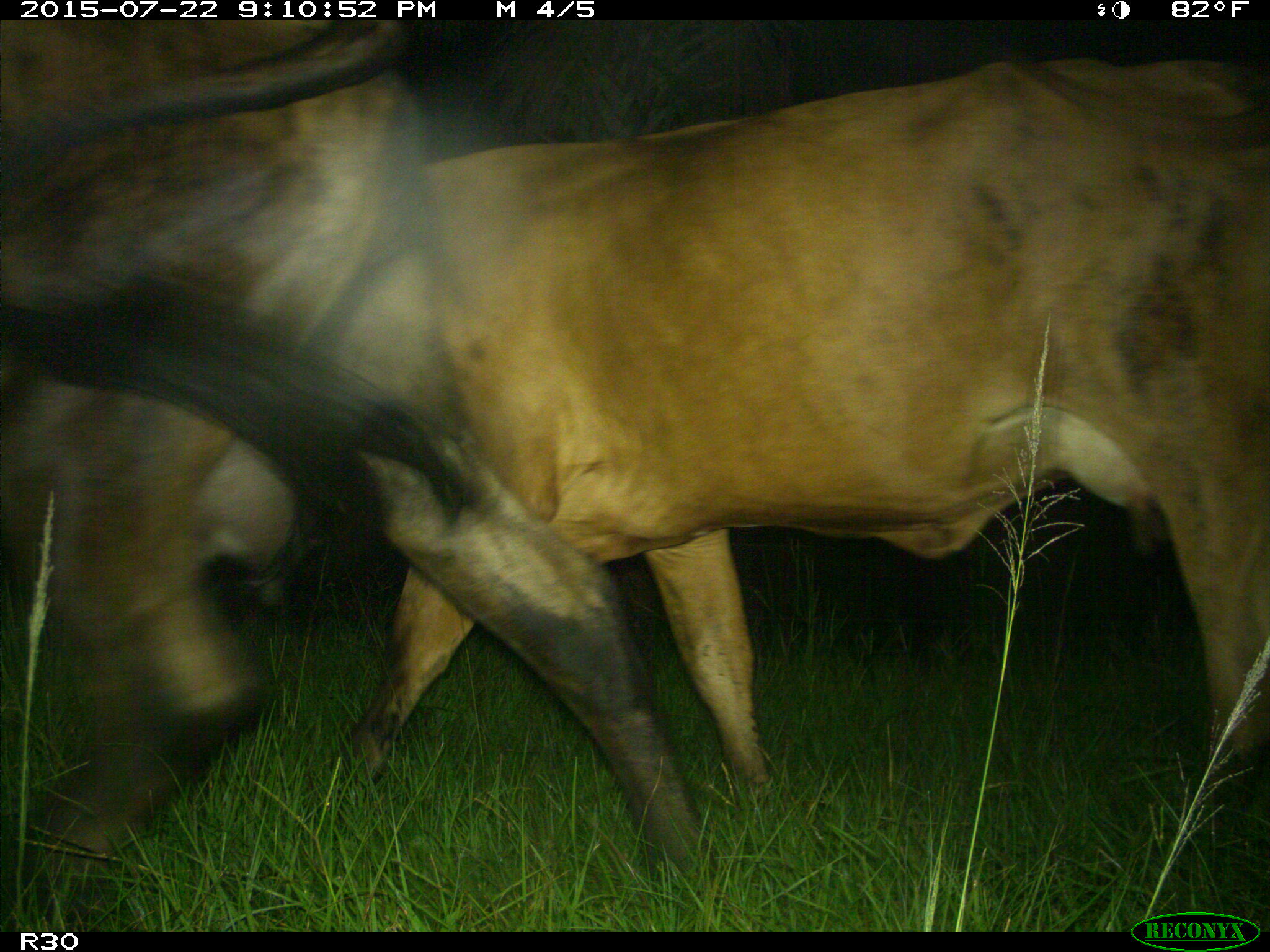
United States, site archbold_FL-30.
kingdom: Animalia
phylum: Chordata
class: Mammalia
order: Artiodactyla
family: Bovidae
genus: Bos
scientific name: Bos taurus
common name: domestic cow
Bos taurus (domestic cow).